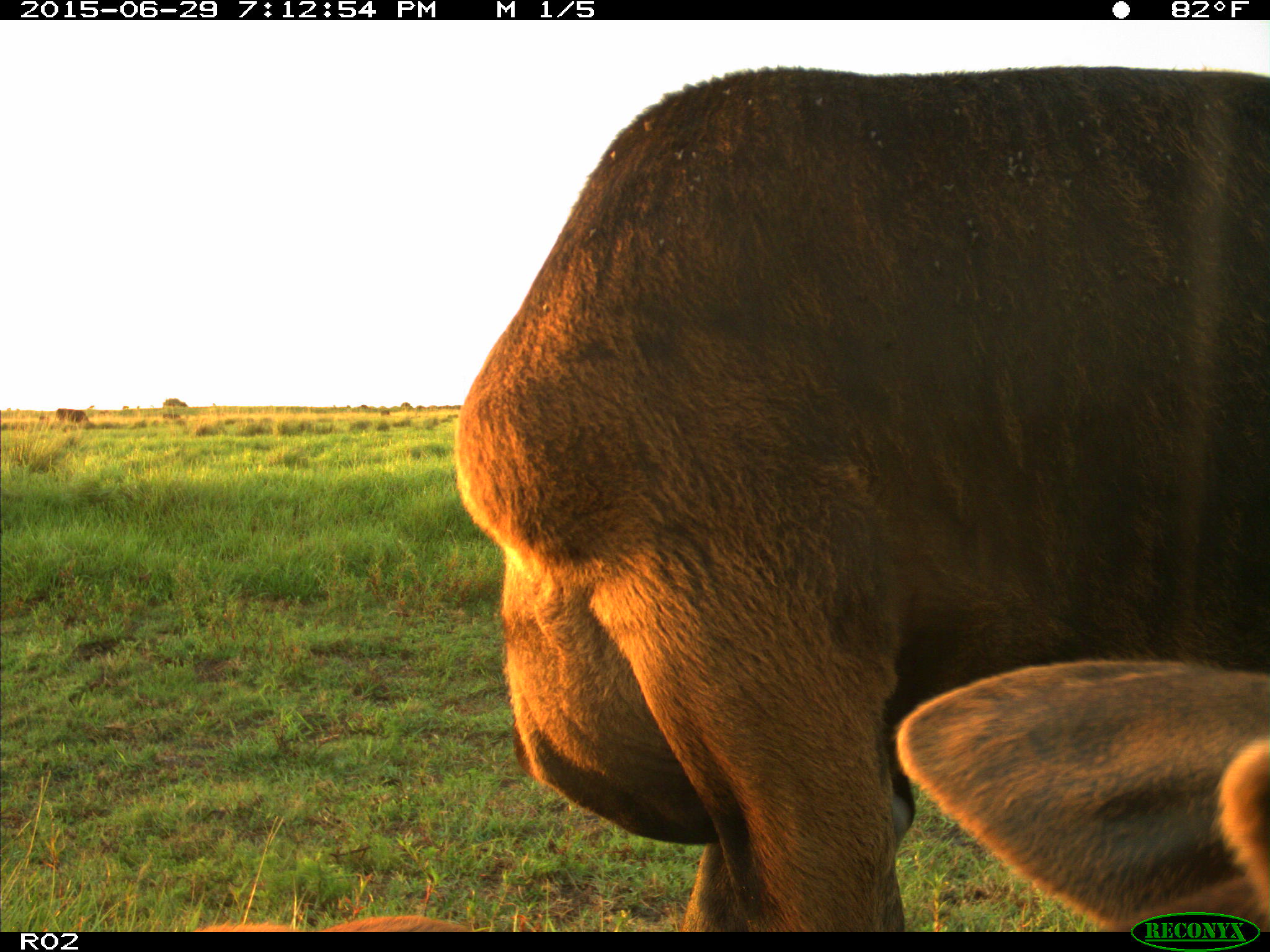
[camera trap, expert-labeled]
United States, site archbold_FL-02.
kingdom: Animalia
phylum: Chordata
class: Mammalia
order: Artiodactyla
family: Bovidae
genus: Bos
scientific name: Bos taurus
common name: domestic cow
Bos taurus (domestic cow).